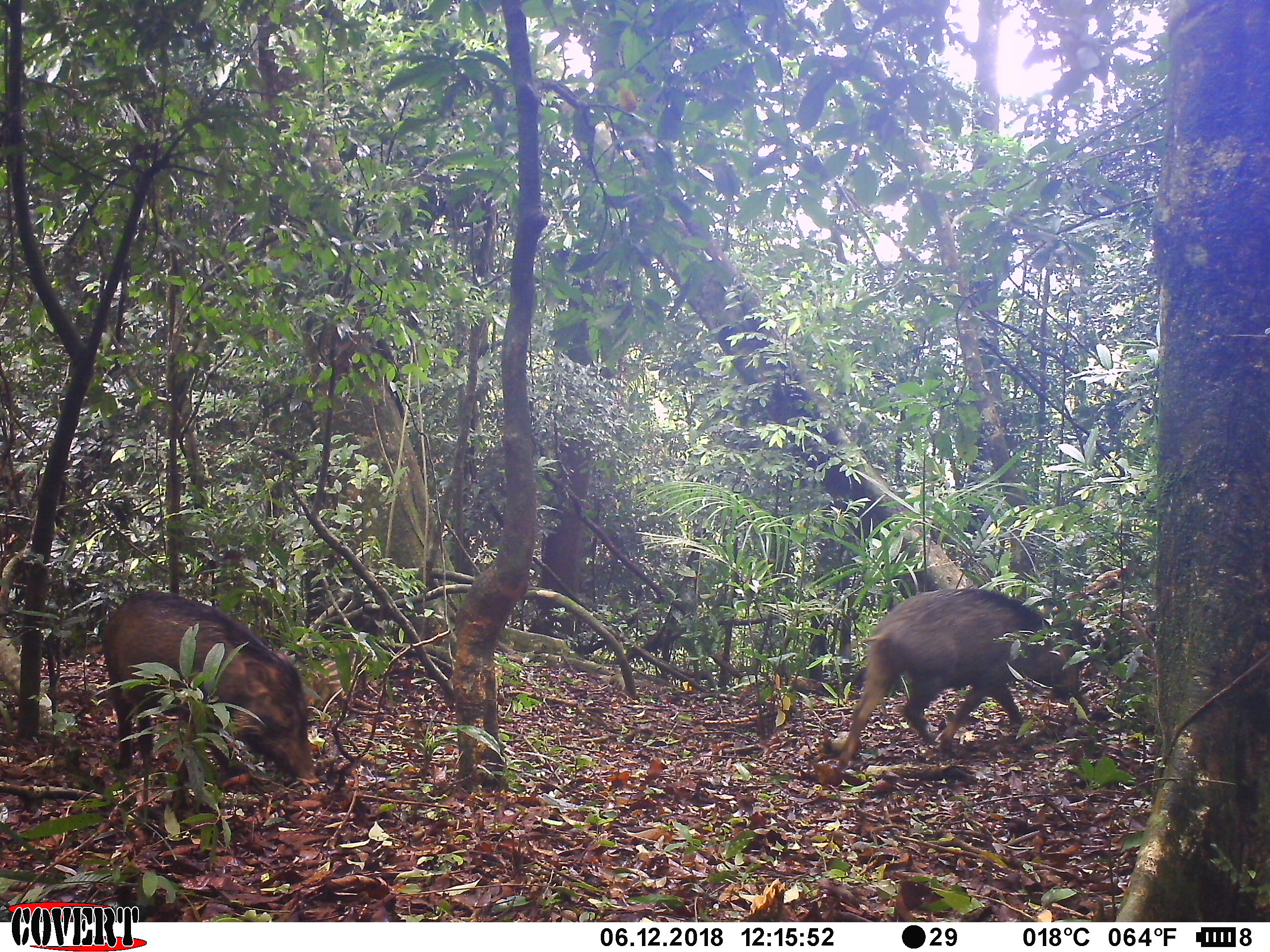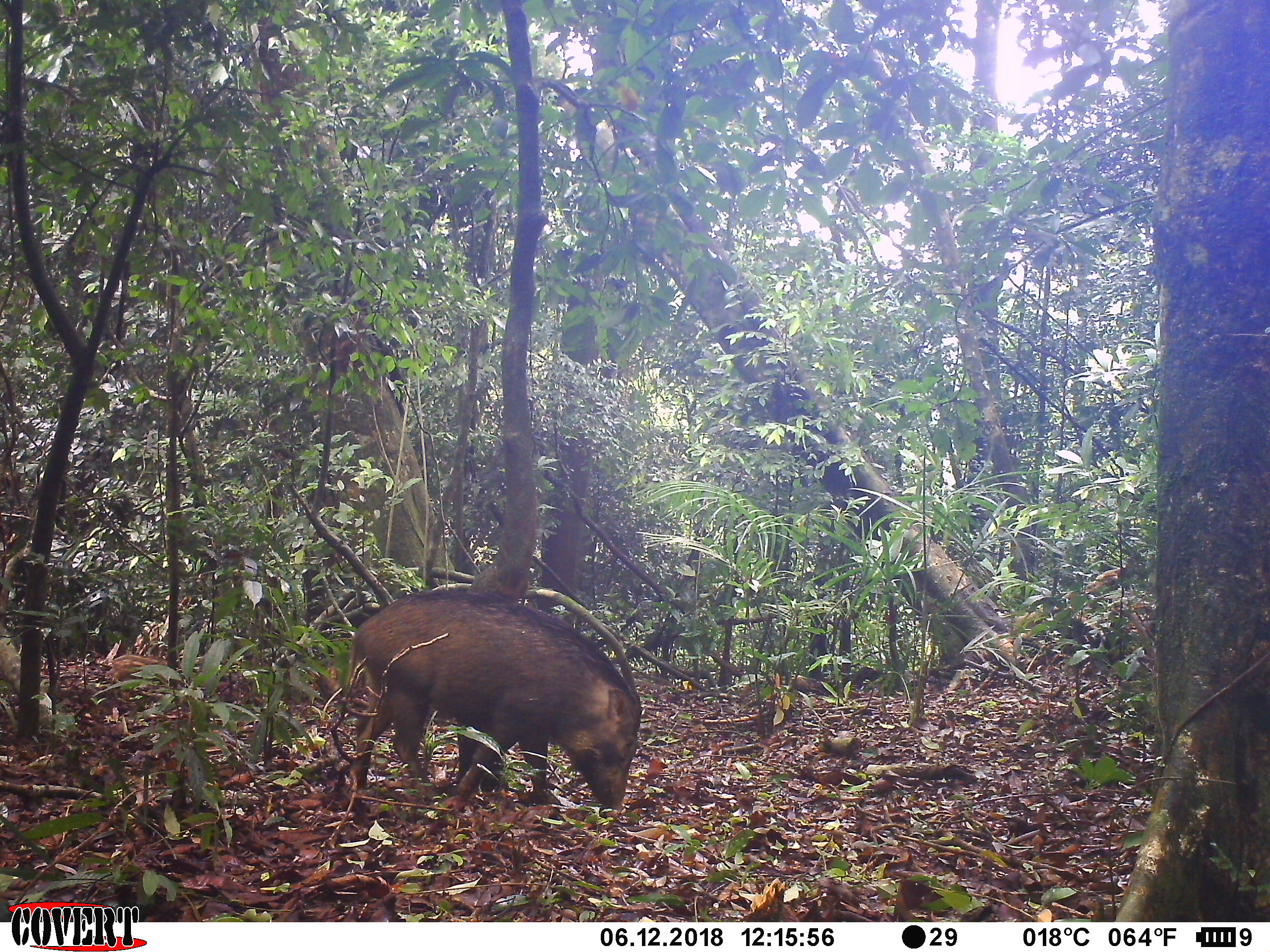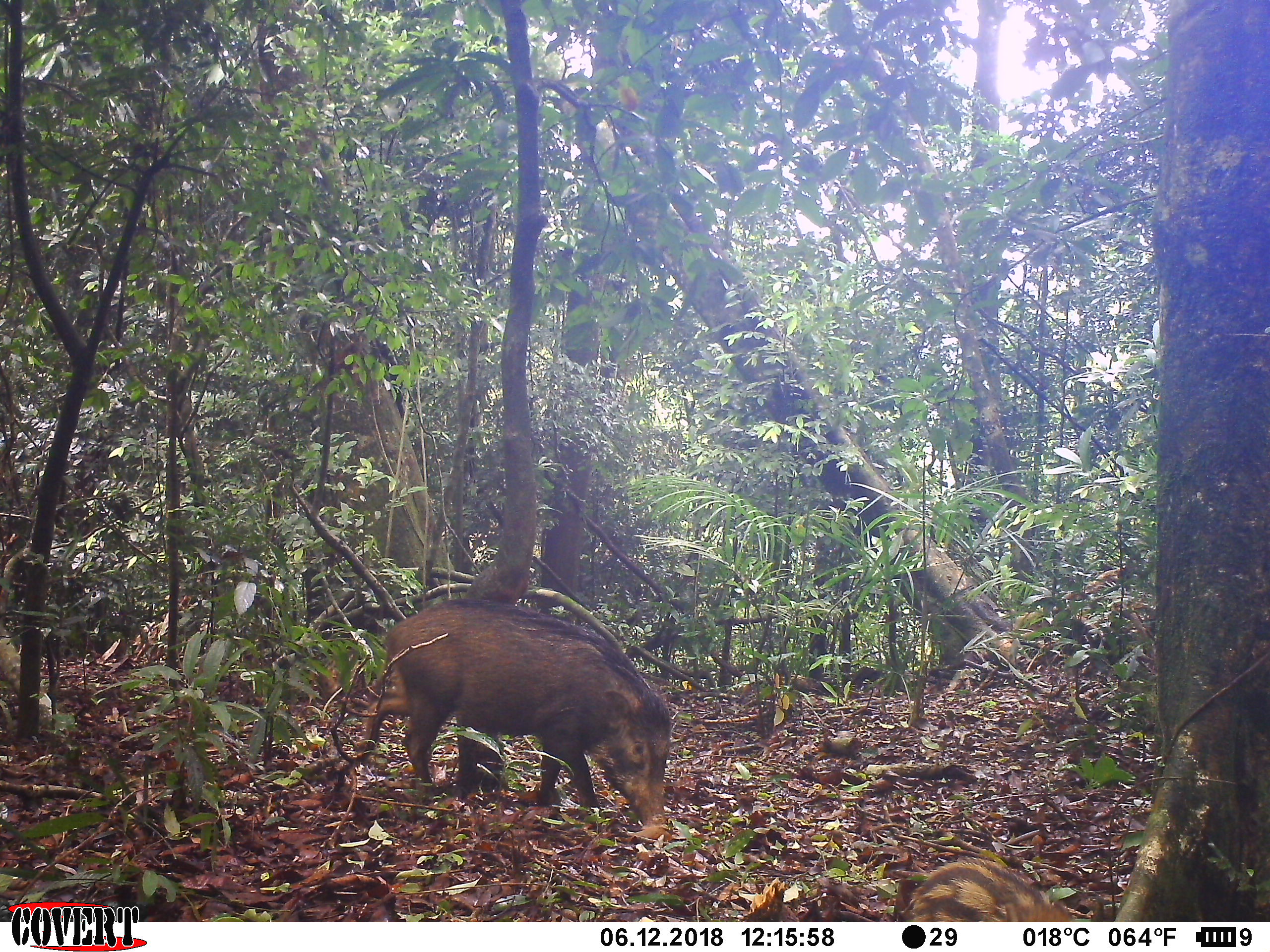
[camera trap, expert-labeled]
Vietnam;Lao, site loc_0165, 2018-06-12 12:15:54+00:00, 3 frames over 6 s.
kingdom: Animalia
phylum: Chordata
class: Mammalia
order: Artiodactyla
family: Suidae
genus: Sus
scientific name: Sus scrofa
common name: eurasian wild pig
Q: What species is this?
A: Eurasian wild pig (Sus scrofa).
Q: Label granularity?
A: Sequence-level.